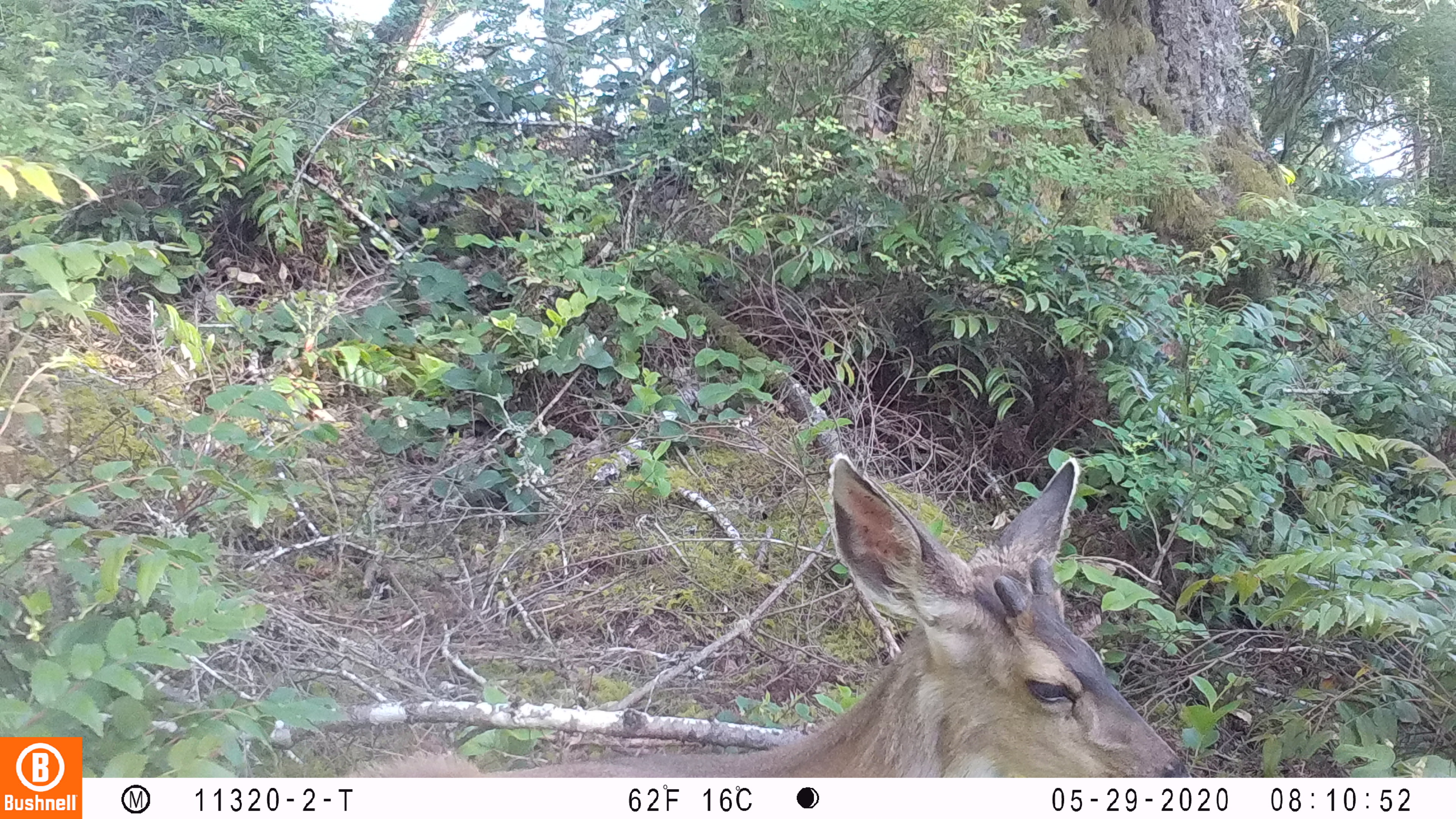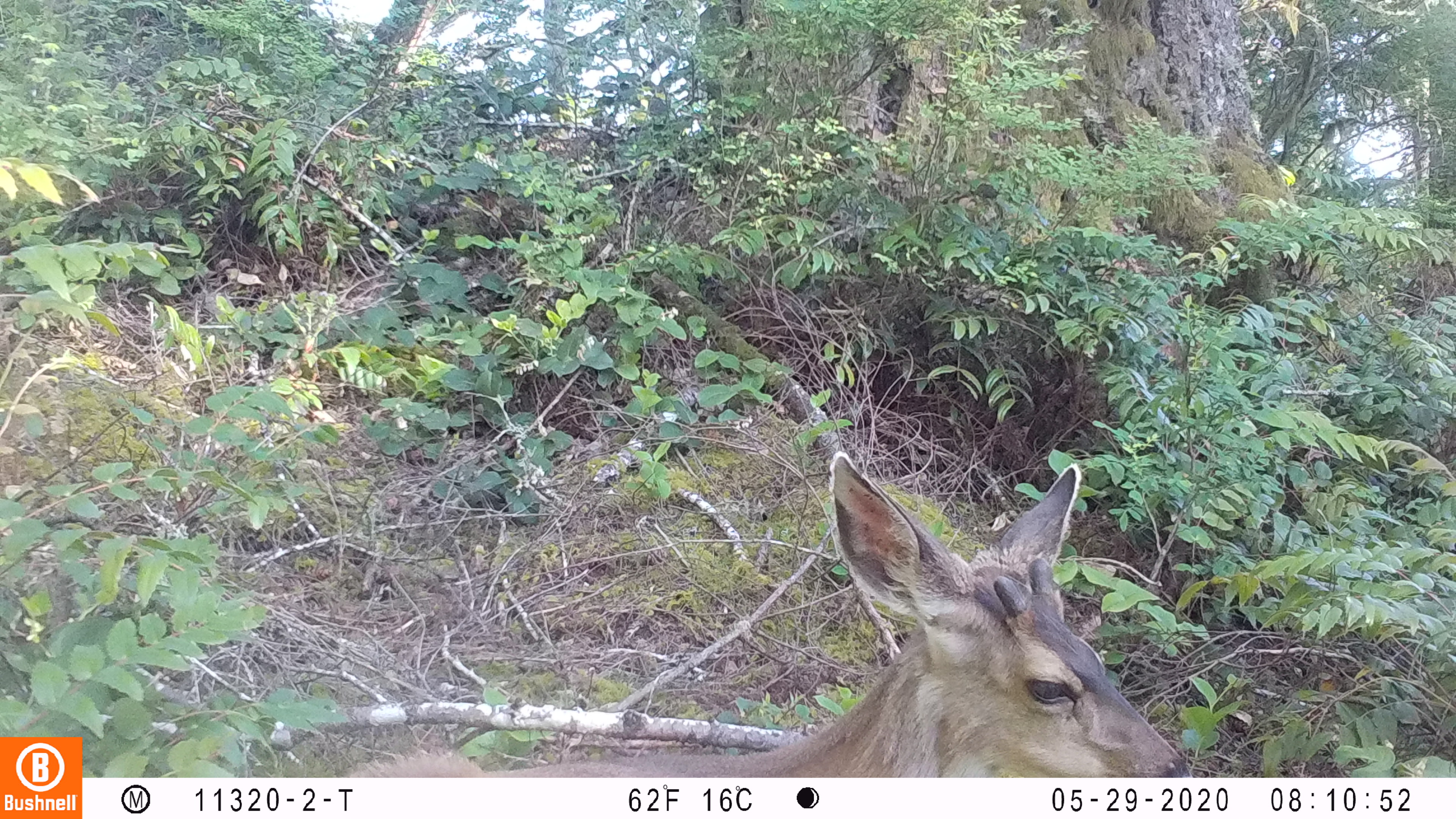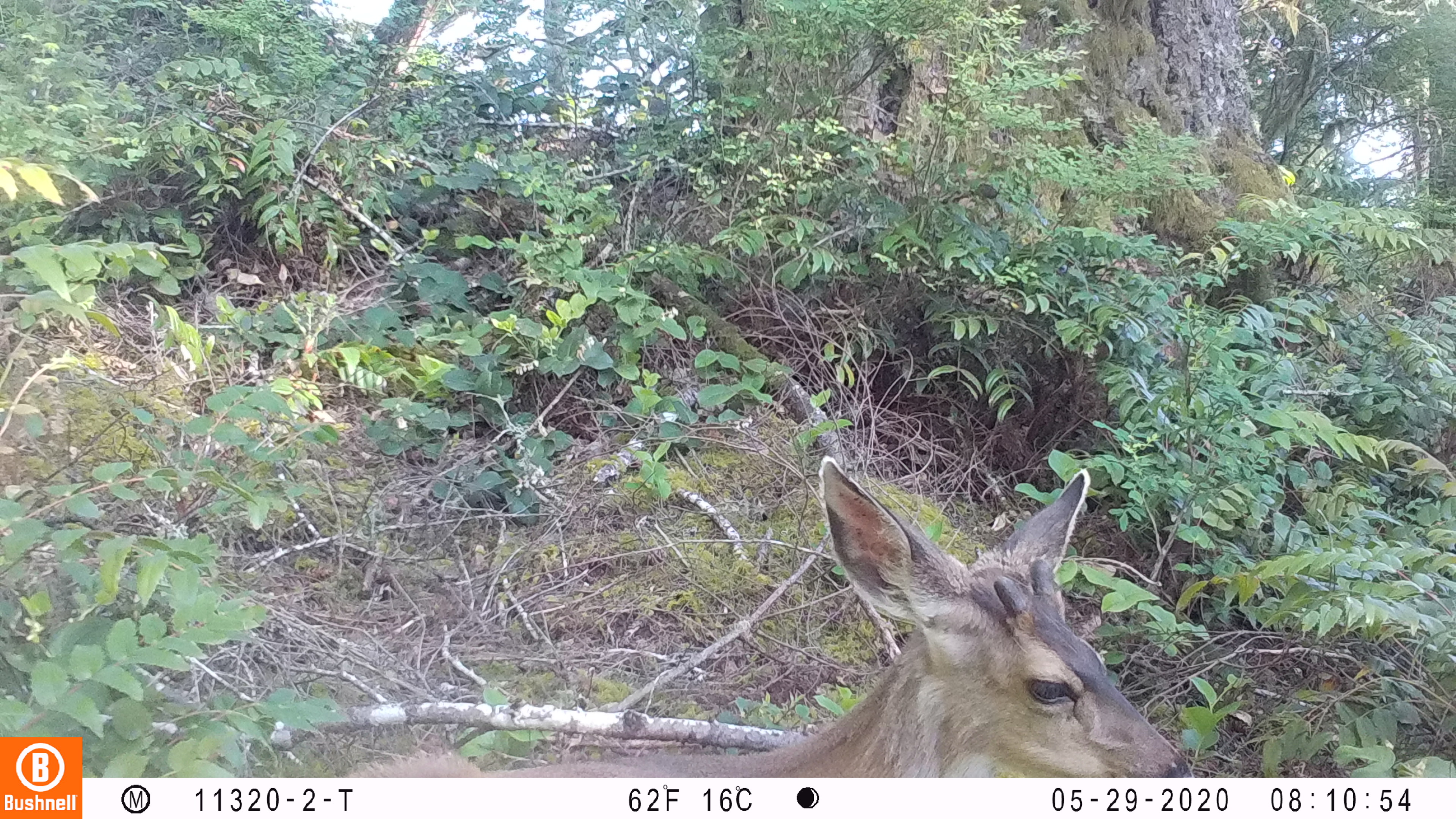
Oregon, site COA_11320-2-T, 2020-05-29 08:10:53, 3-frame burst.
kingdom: Animalia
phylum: Chordata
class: Mammalia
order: Artiodactyla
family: Cervidae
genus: Odocoileus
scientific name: Odocoileus hemionus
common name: black-tailed deer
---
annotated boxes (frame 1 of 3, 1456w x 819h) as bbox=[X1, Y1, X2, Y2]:
black-tailed deer: bbox=[353, 446, 1191, 774]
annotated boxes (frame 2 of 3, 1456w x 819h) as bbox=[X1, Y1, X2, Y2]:
black-tailed deer: bbox=[342, 442, 1191, 772]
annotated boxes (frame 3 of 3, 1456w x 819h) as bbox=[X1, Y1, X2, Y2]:
black-tailed deer: bbox=[340, 446, 1199, 772]